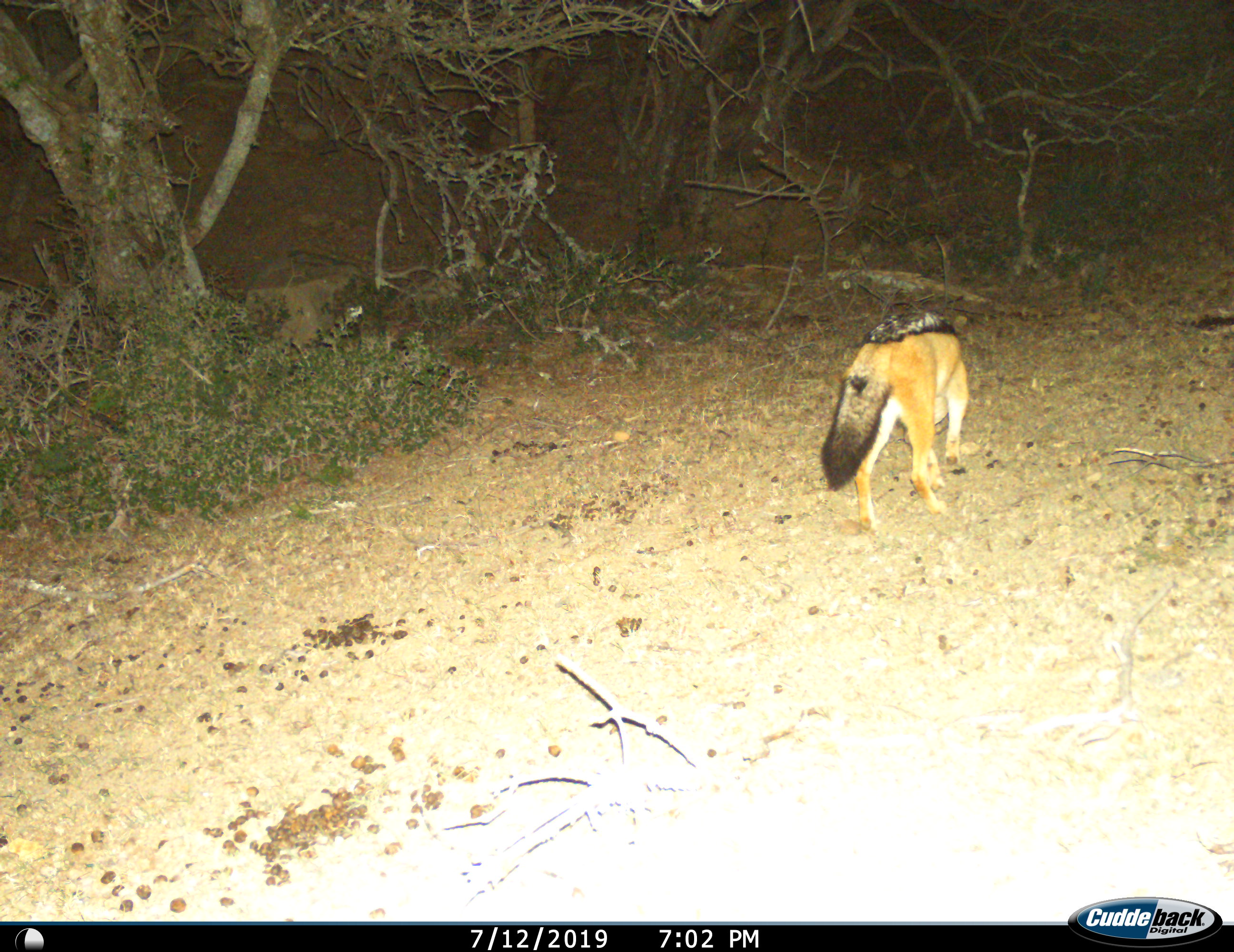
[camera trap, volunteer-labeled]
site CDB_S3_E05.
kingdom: Animalia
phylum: Chordata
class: Mammalia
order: Carnivora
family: Canidae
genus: Lupulella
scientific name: Lupulella mesomelas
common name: black-backed jackal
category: jackalblackbacked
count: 1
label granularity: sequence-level